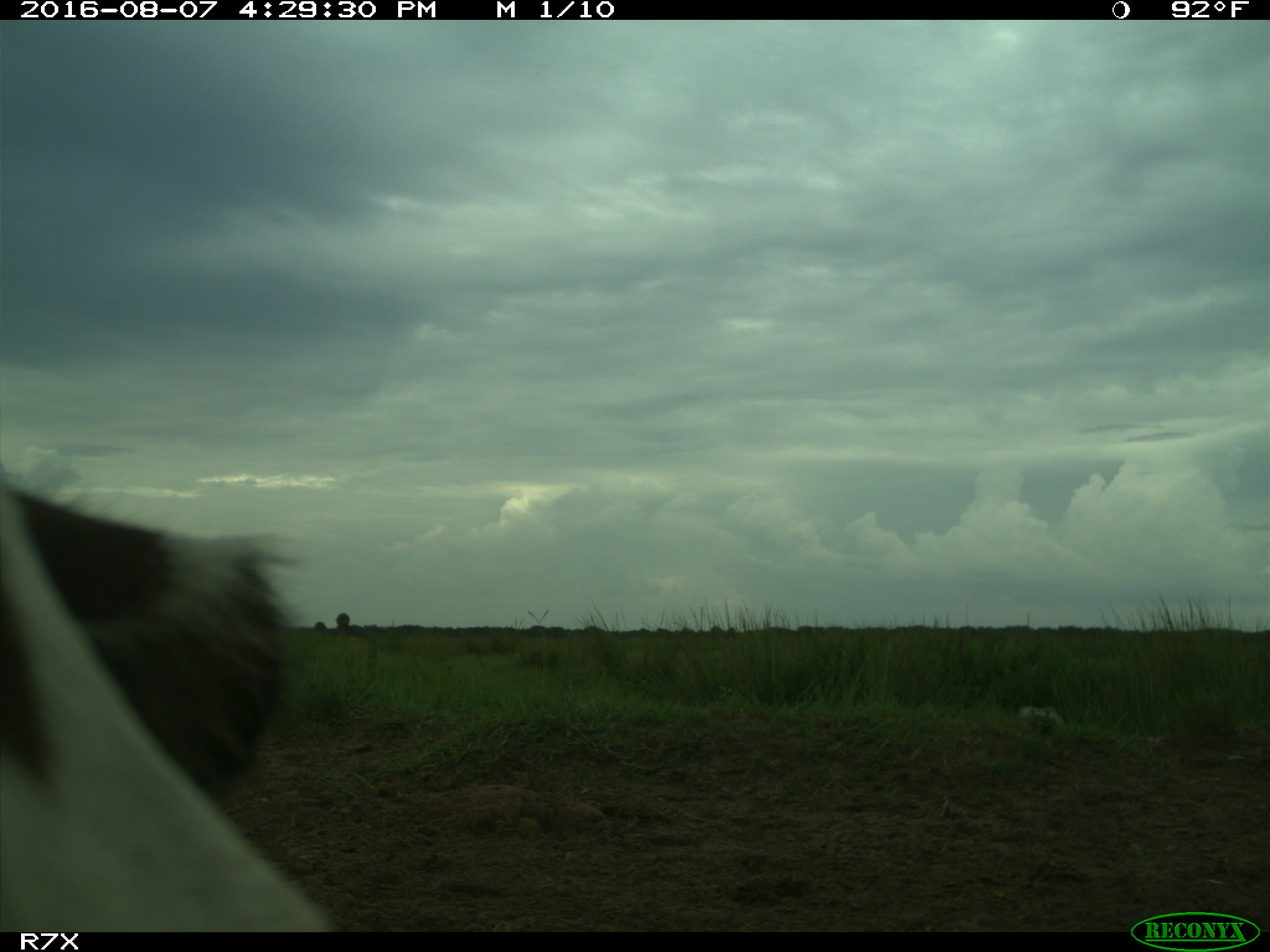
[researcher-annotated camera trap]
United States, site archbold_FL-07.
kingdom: Animalia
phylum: Chordata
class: Mammalia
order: Artiodactyla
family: Bovidae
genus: Bos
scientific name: Bos taurus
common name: domestic cow